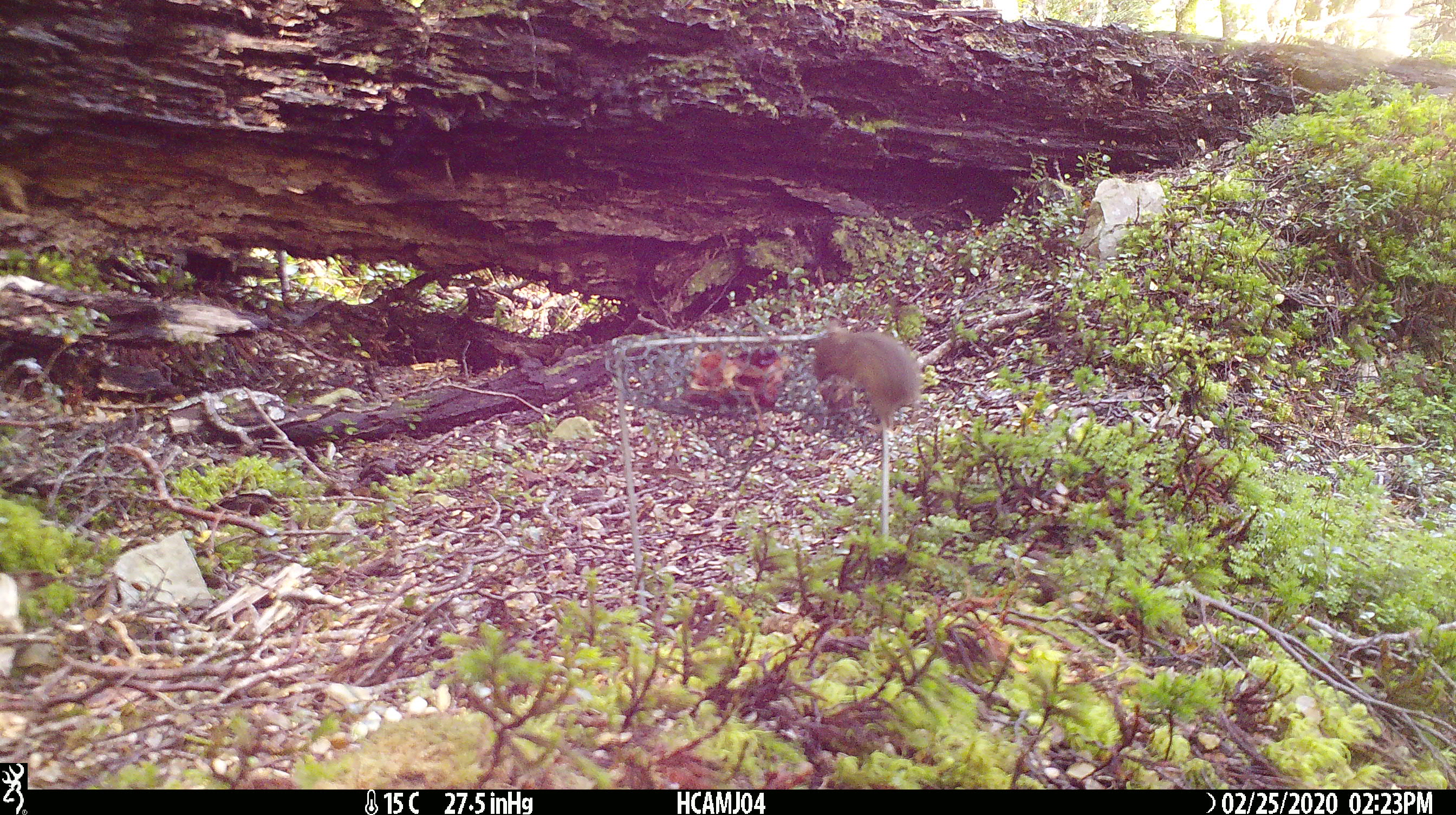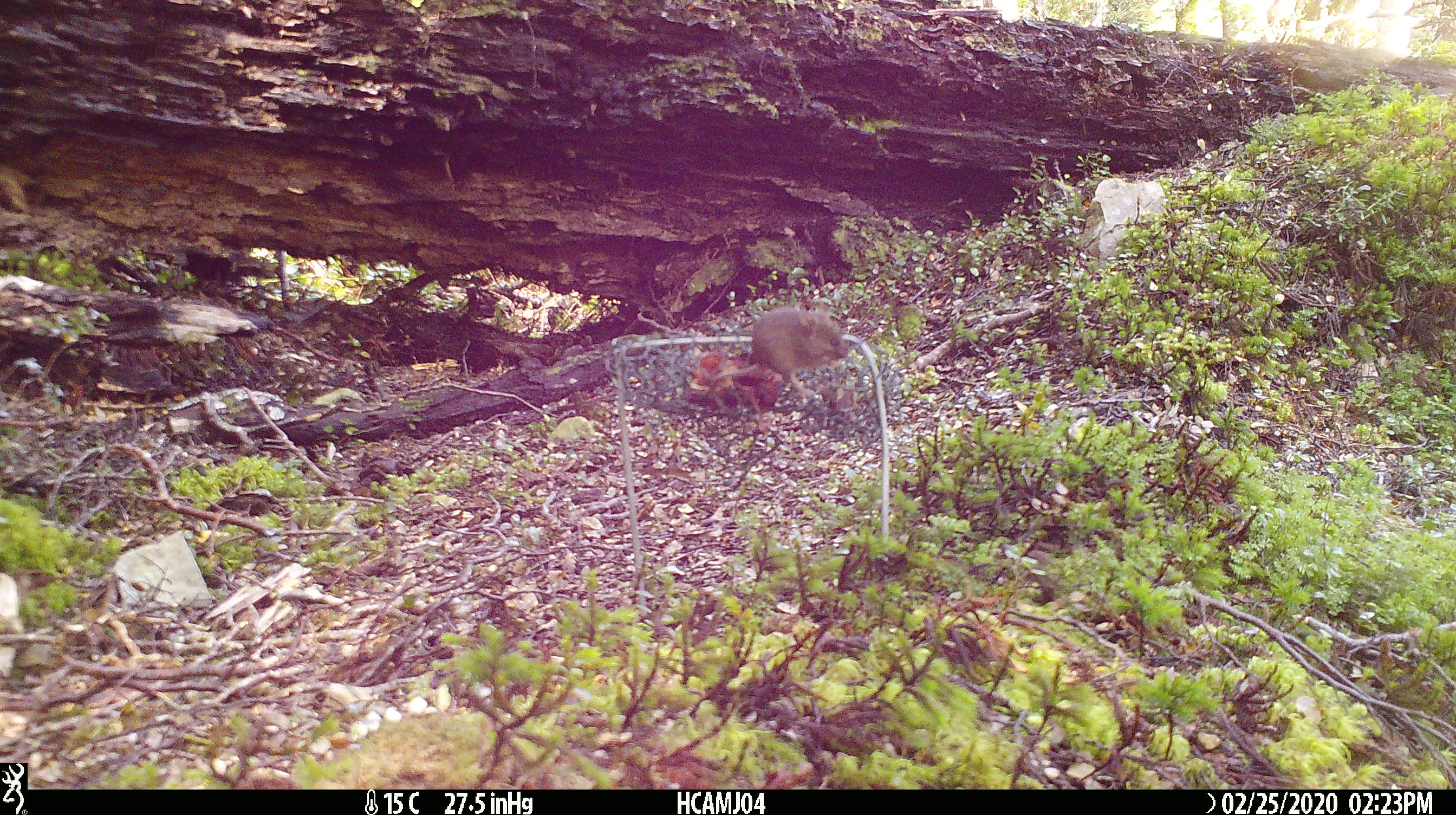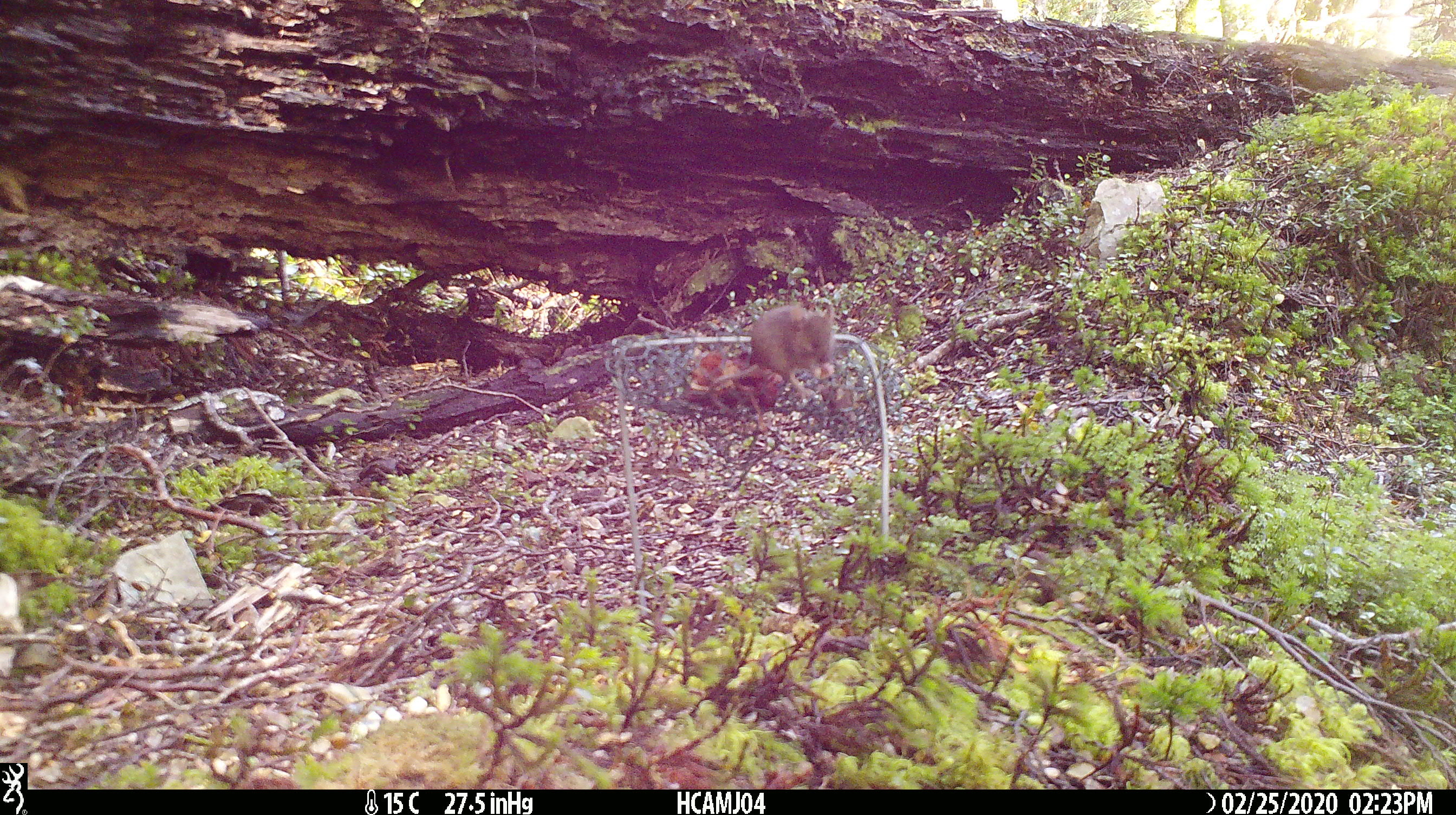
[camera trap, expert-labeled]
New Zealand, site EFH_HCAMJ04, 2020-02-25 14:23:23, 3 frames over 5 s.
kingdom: Animalia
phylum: Chordata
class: Mammalia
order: Rodentia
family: Muridae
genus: Mus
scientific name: Mus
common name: mouse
Mouse (Mus).